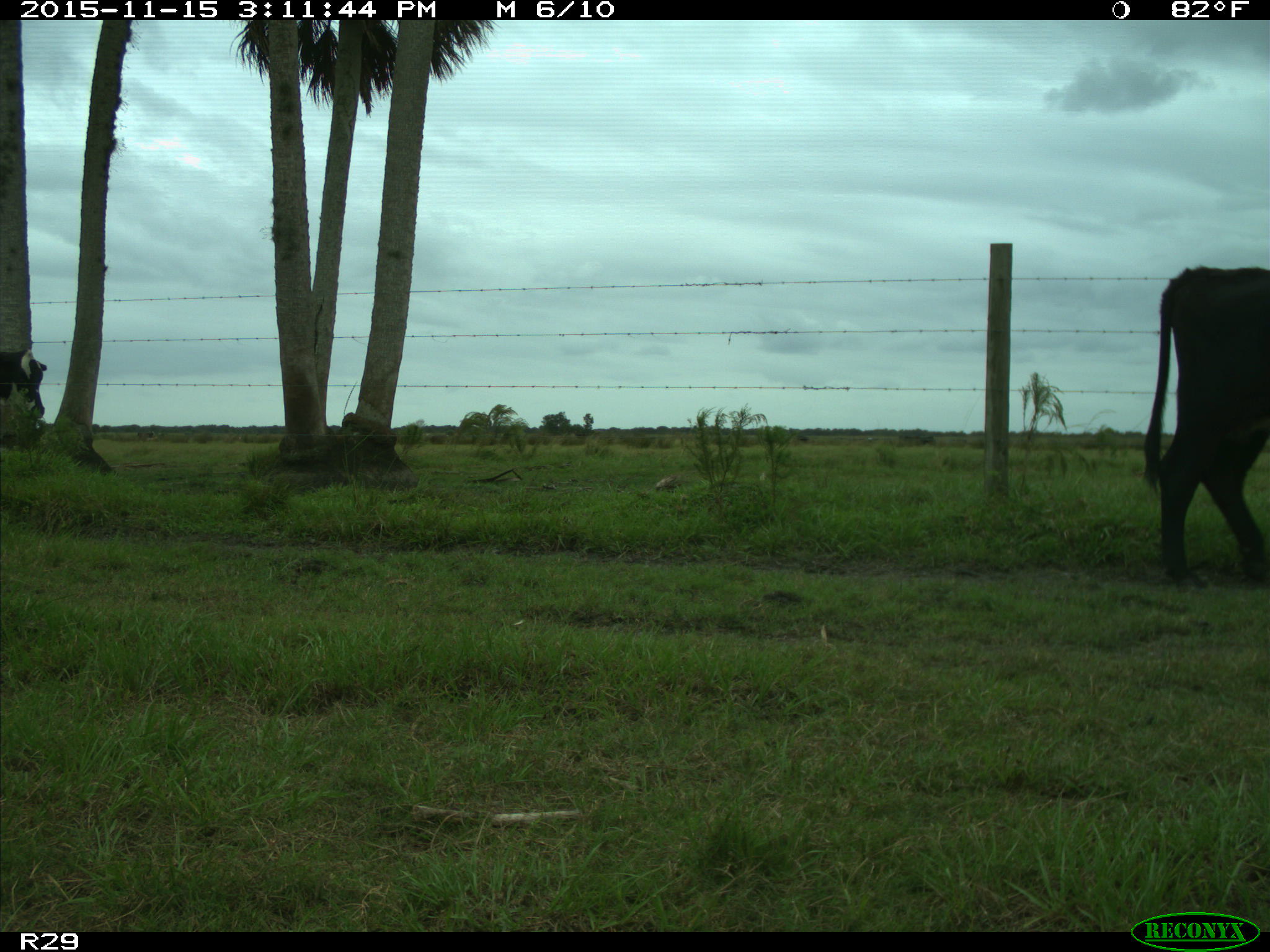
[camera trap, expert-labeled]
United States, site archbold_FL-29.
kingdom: Animalia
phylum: Chordata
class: Mammalia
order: Artiodactyla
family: Bovidae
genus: Bos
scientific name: Bos taurus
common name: domestic cow